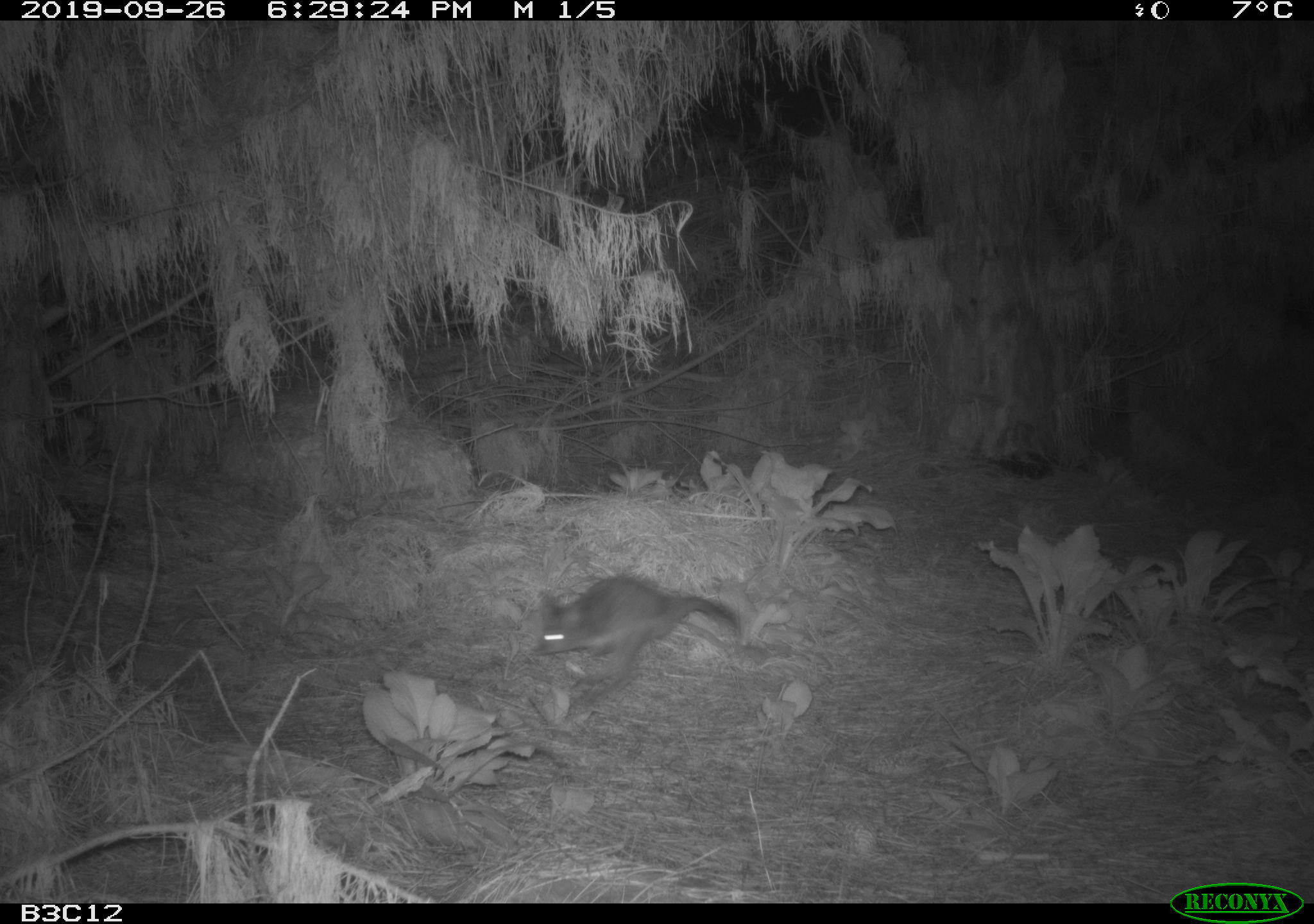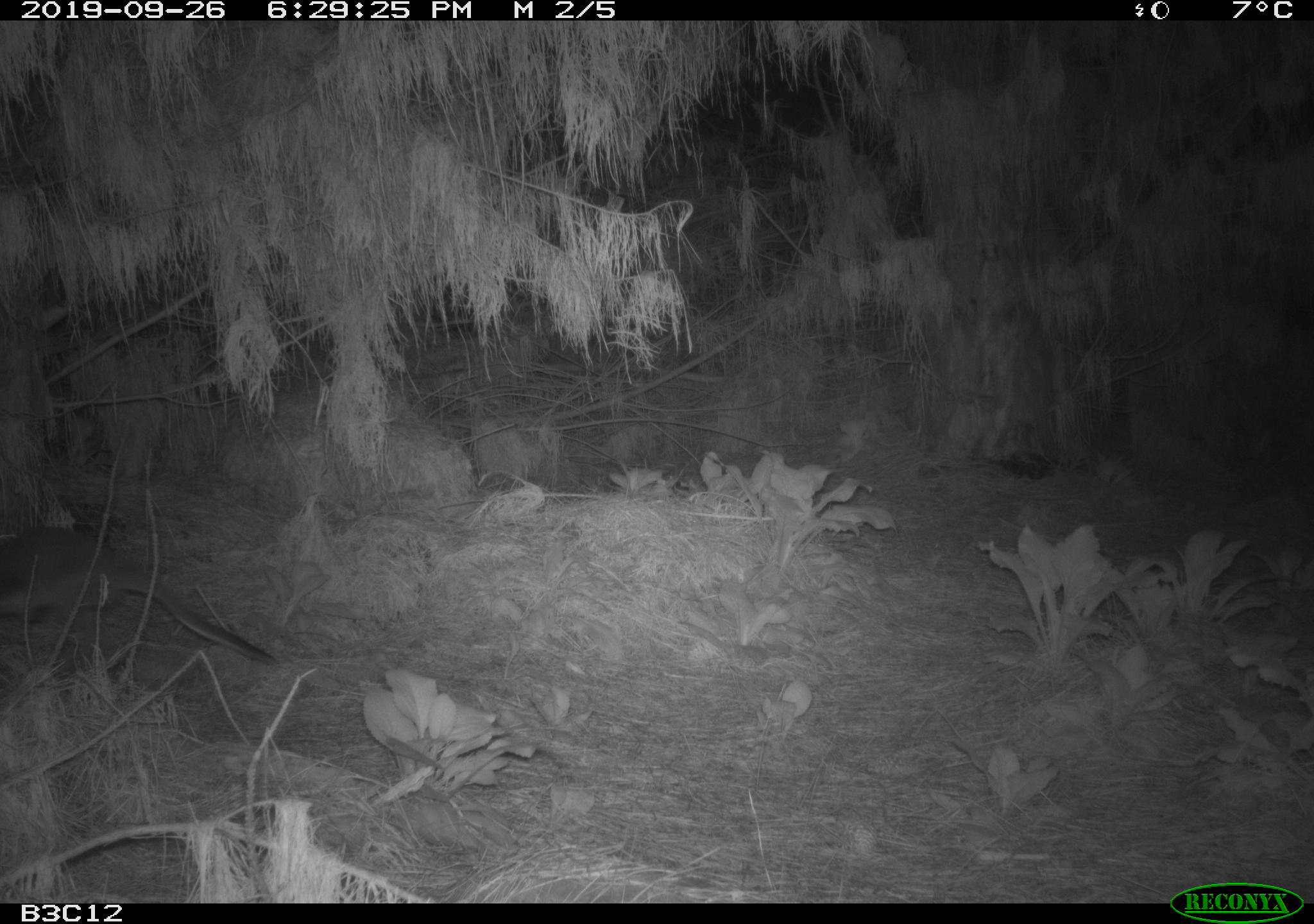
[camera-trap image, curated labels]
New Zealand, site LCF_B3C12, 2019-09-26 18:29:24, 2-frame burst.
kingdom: Animalia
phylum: Chordata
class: Mammalia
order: Diprotodontia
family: Macropodidae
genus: Notamacropus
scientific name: Notamacropus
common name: wallaby